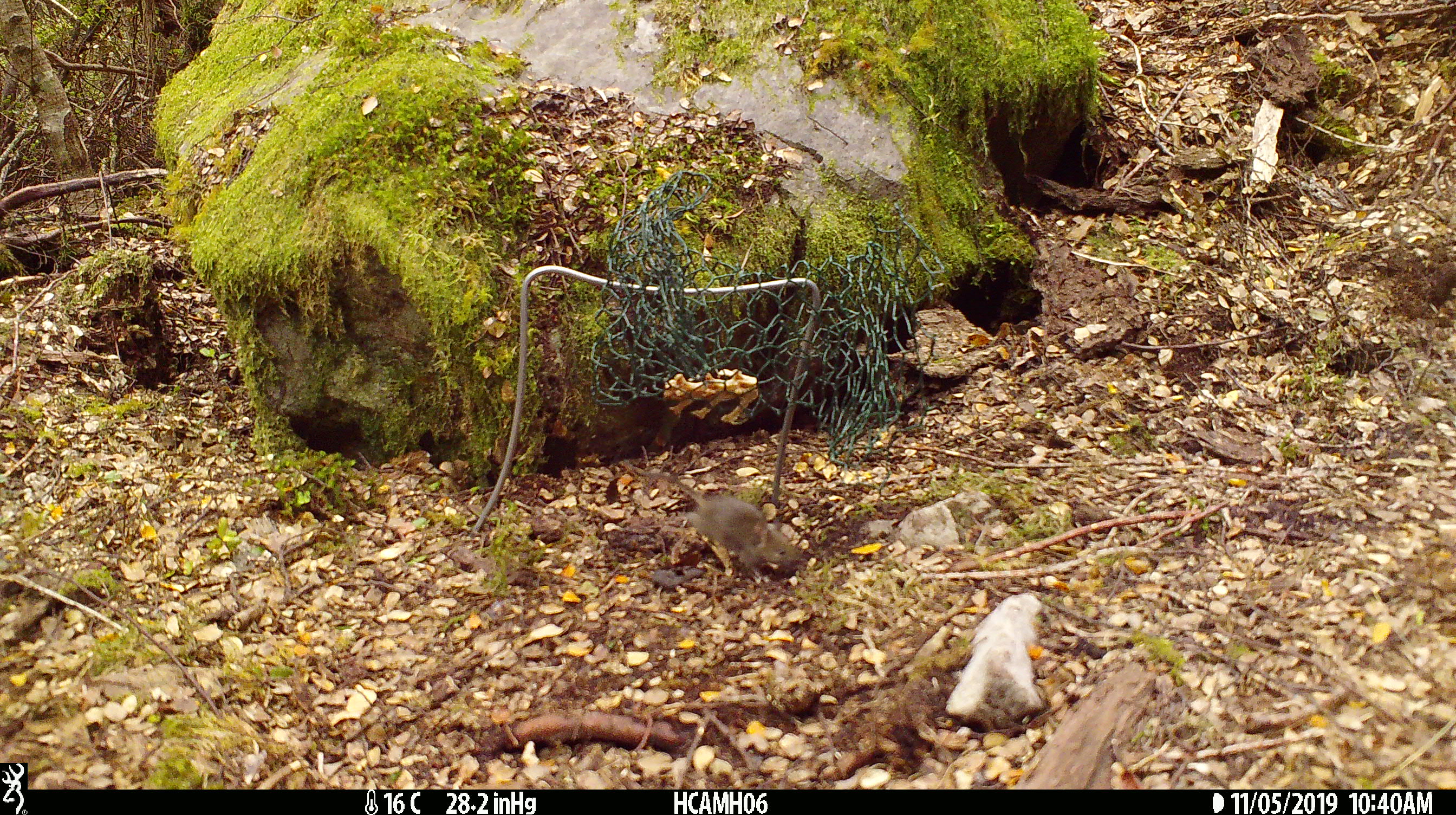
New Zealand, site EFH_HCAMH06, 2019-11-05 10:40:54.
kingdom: Animalia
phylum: Chordata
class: Mammalia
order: Rodentia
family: Muridae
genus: Mus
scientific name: Mus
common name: mouse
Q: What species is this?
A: Mouse (Mus).